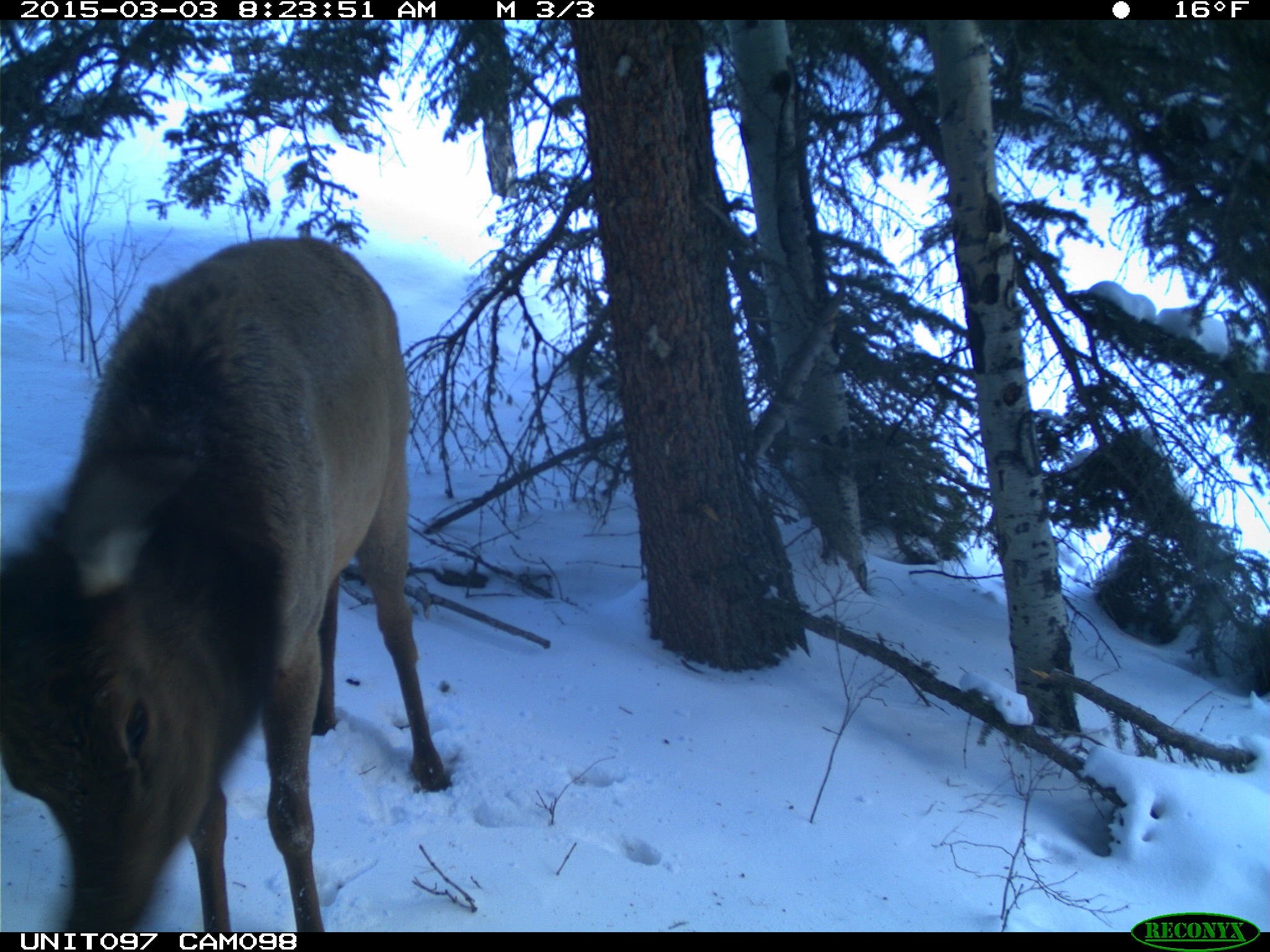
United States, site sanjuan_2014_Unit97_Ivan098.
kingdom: Animalia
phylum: Chordata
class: Mammalia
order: Artiodactyla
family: Cervidae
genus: Cervus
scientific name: Cervus elaphus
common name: red deer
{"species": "Cervus elaphus (red deer)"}